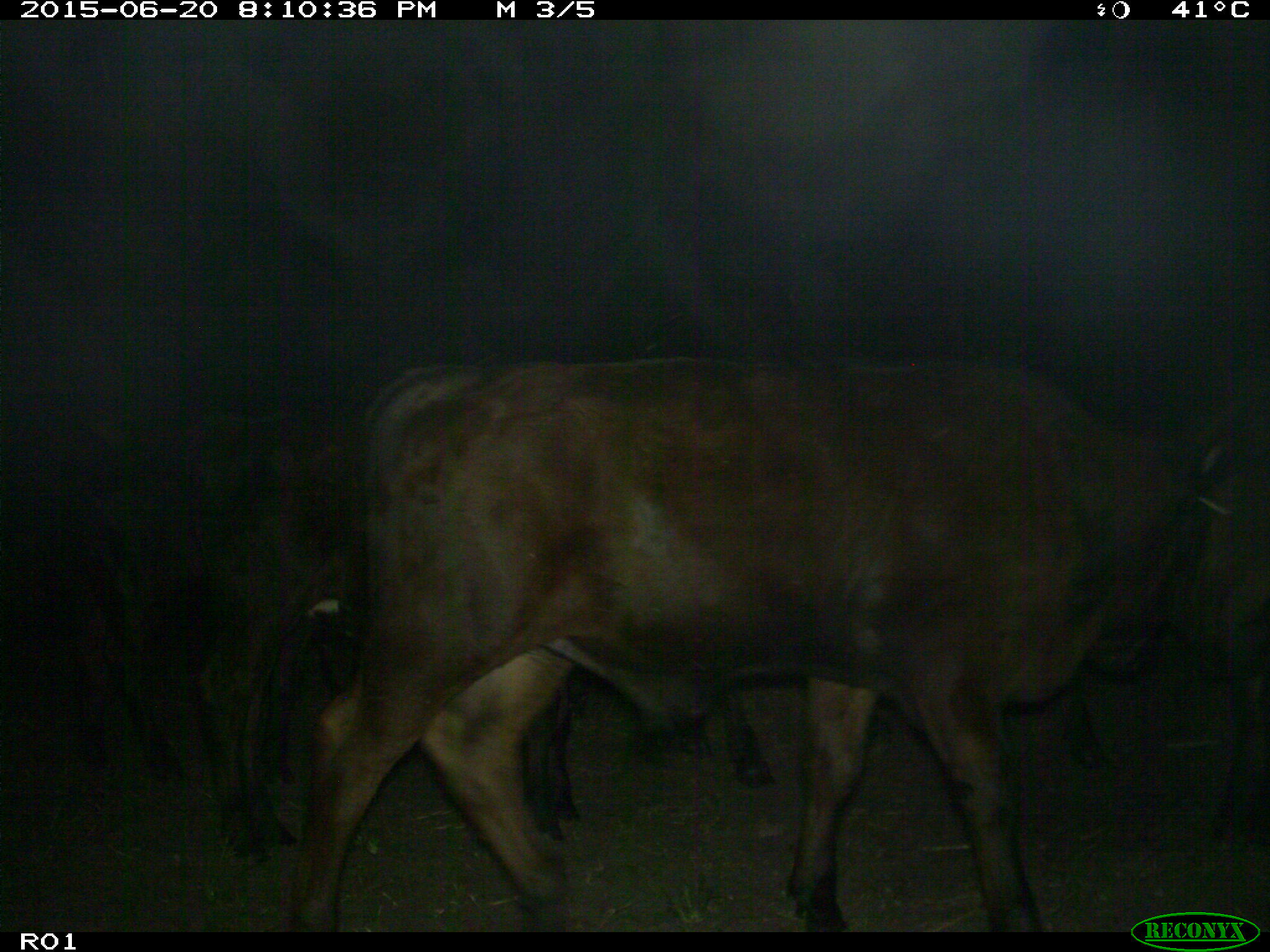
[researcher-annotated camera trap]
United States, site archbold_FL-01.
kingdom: Animalia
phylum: Chordata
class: Mammalia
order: Artiodactyla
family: Bovidae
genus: Bos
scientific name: Bos taurus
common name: domestic cow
Bos taurus (domestic cow).